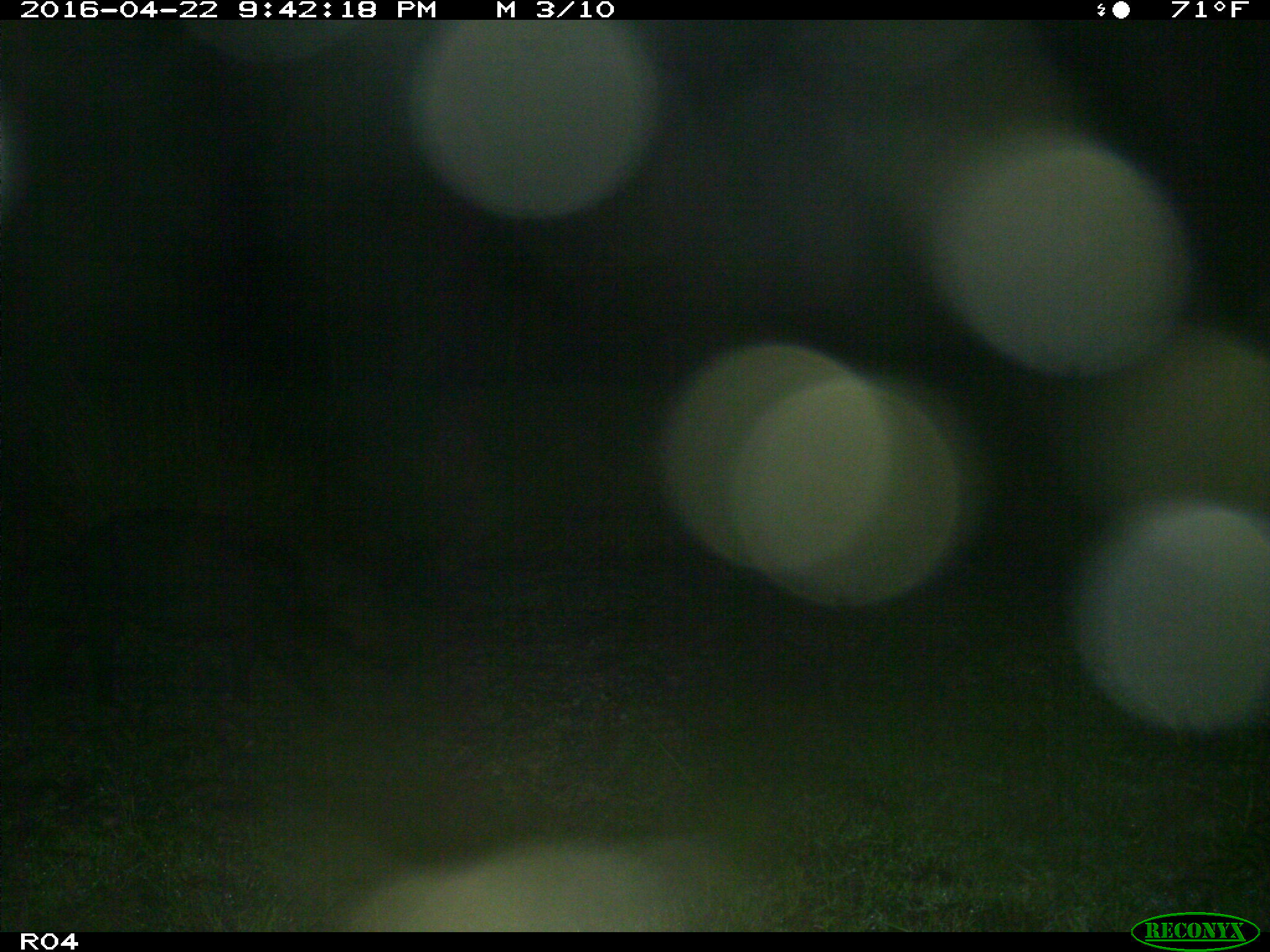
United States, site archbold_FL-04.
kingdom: Animalia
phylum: Chordata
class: Mammalia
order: Artiodactyla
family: Suidae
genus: Sus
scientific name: Sus scrofa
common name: wild boar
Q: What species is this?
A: Sus scrofa (wild boar).